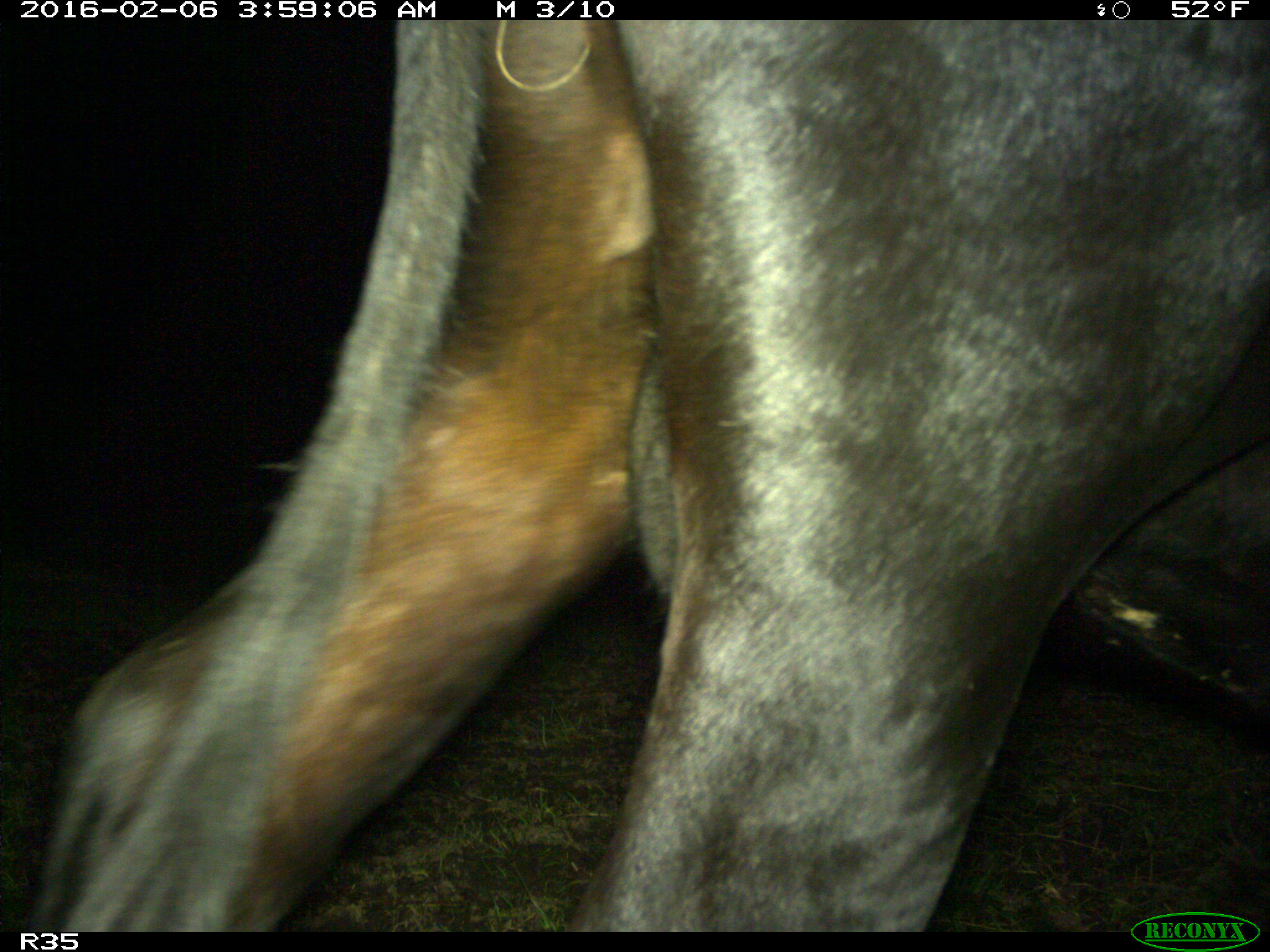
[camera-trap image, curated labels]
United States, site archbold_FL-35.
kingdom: Animalia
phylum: Chordata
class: Mammalia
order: Artiodactyla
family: Bovidae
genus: Bos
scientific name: Bos taurus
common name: domestic cow